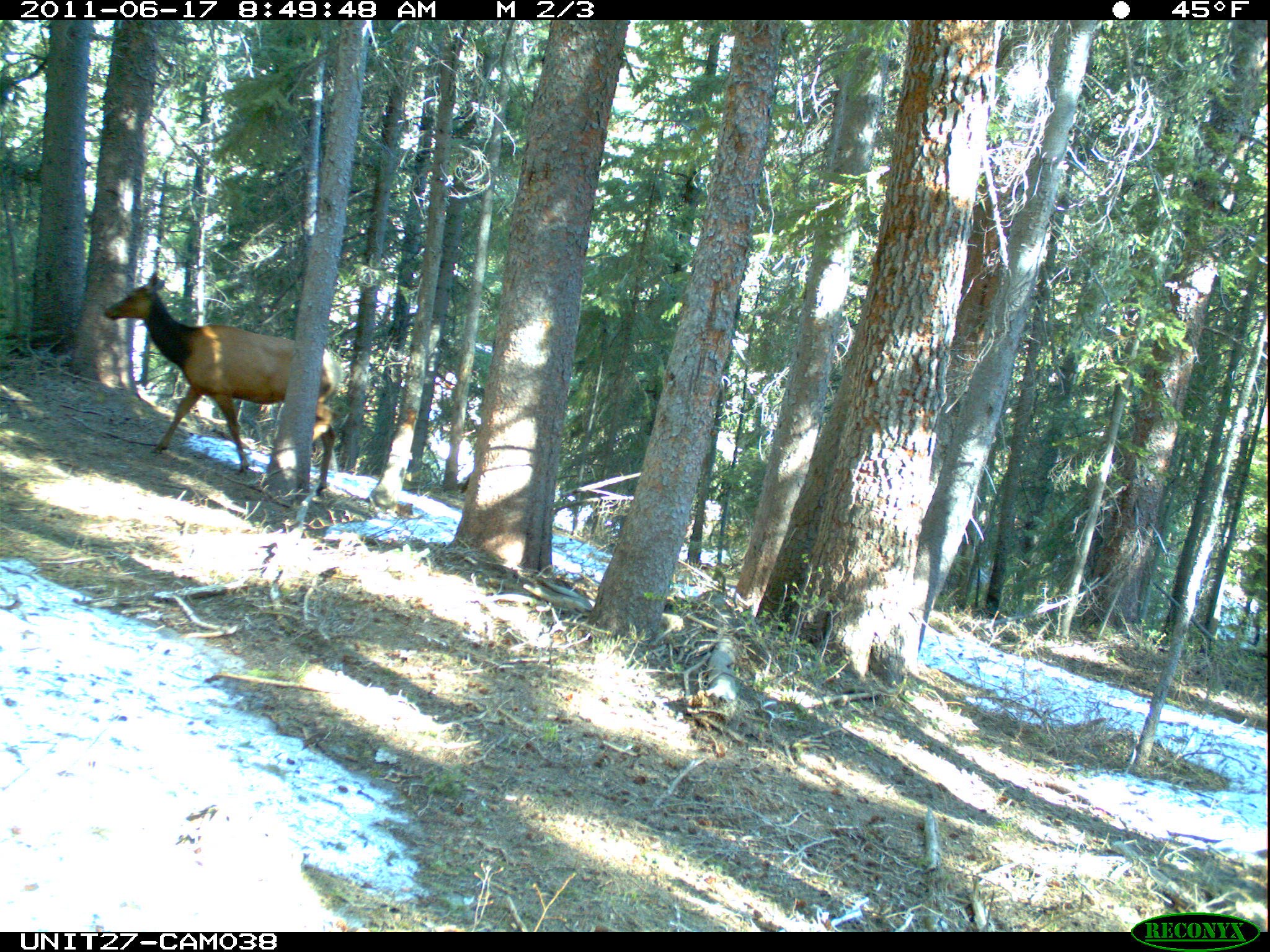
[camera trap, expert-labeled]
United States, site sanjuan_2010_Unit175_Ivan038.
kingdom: Animalia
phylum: Chordata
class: Mammalia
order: Artiodactyla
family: Cervidae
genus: Cervus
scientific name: Cervus elaphus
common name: red deer